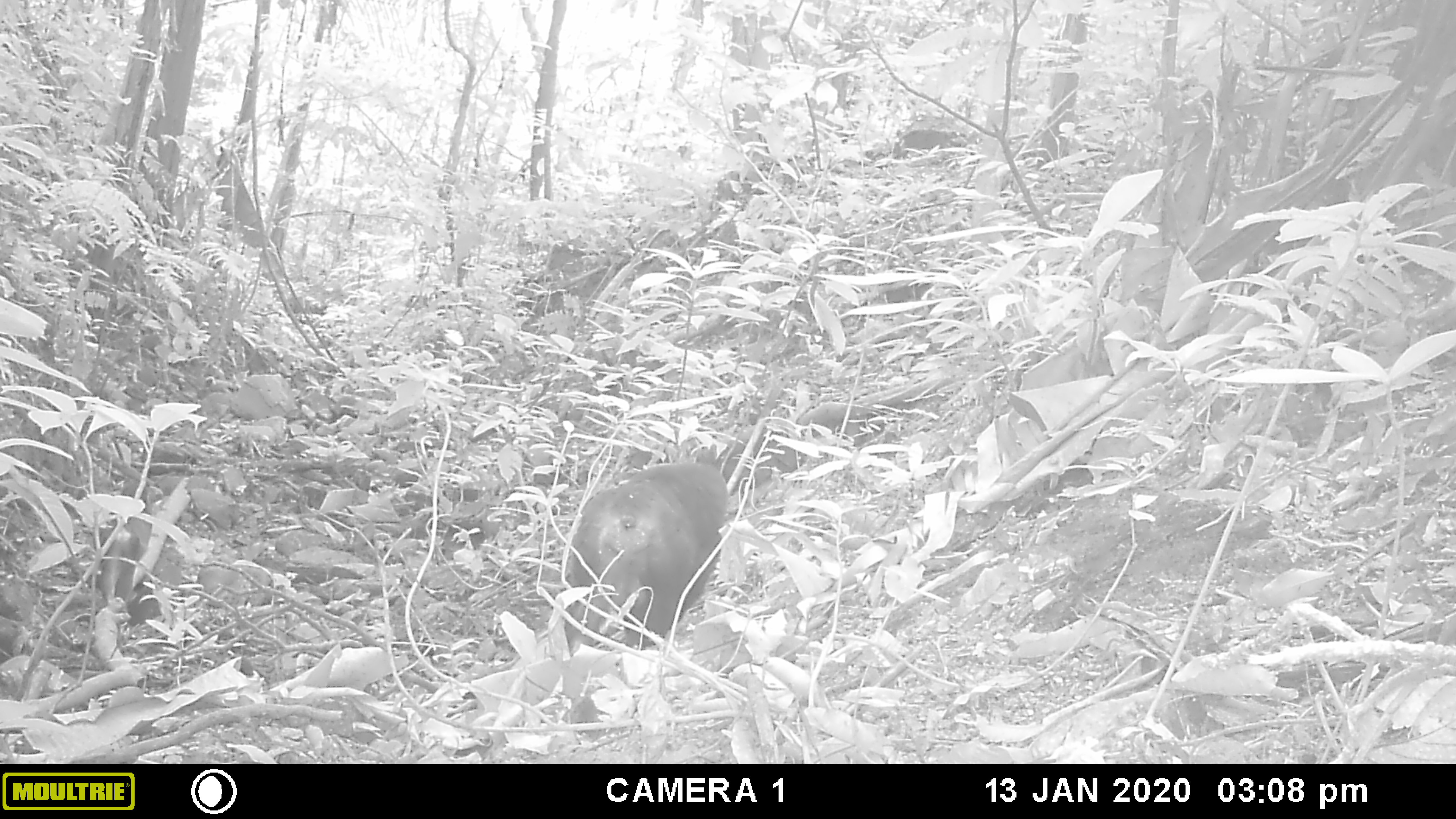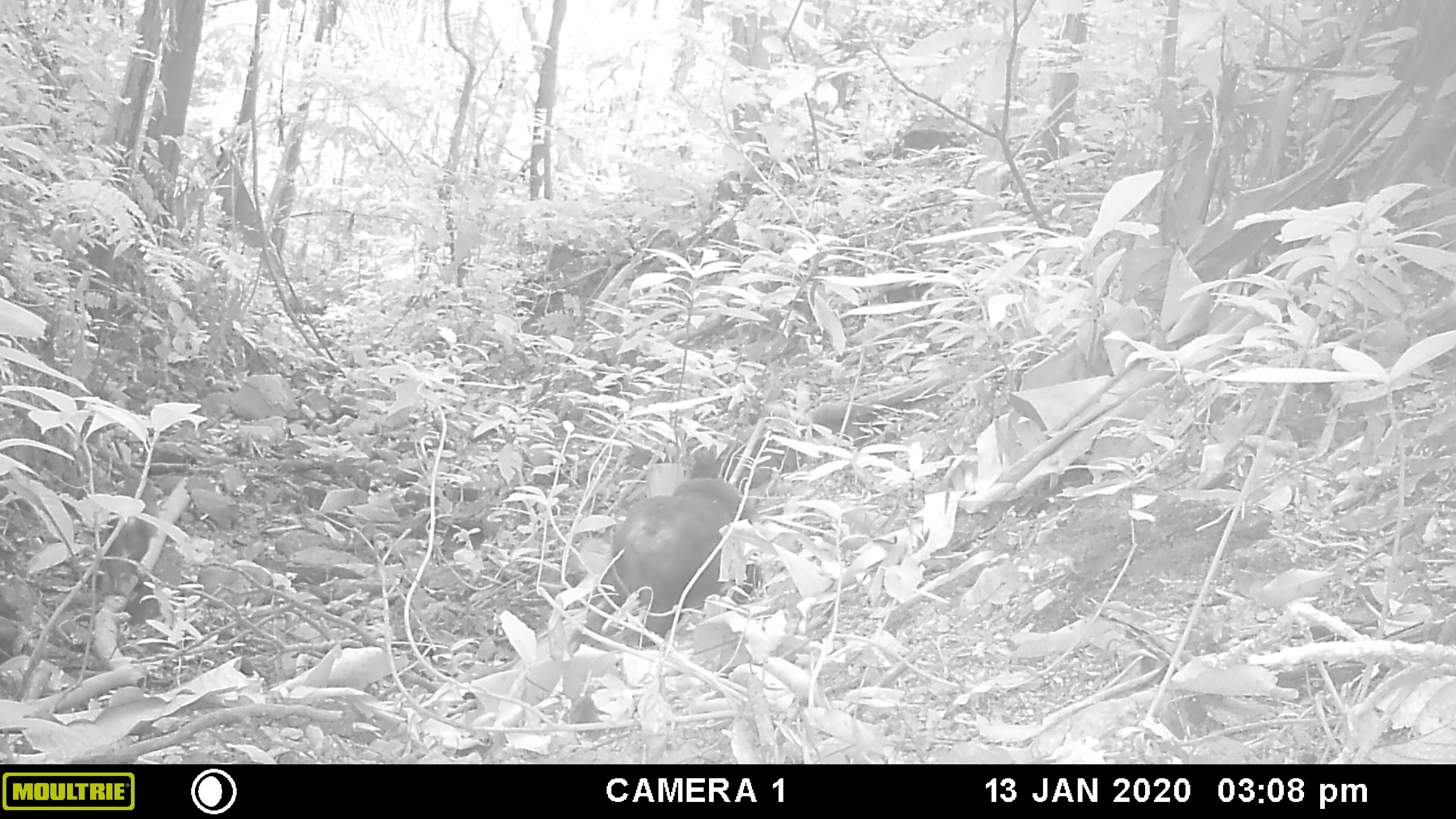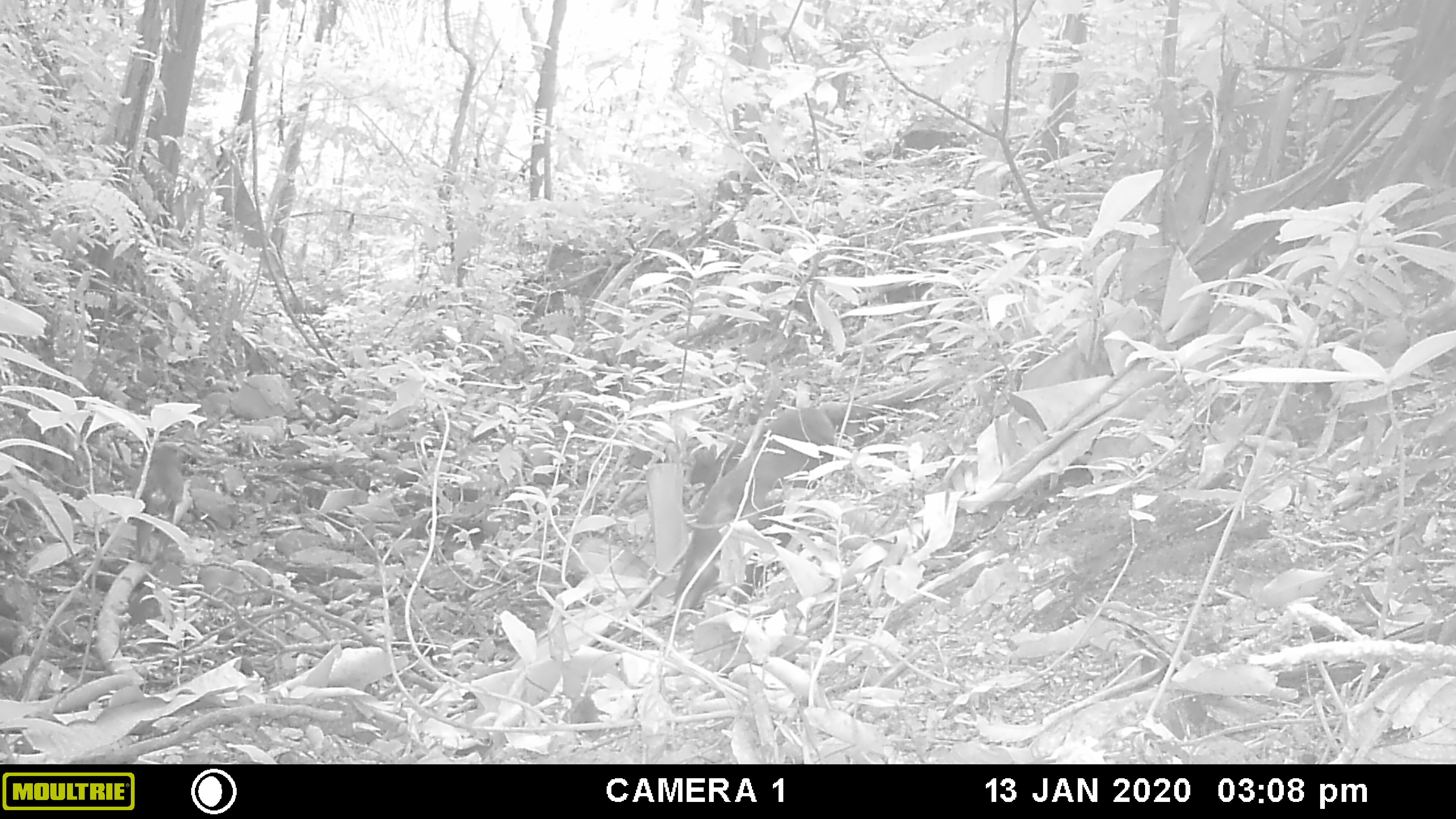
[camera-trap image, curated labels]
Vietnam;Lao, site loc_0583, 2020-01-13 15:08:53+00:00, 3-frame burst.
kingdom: Animalia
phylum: Chordata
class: Mammalia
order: Primates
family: Cercopithecidae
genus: Macaca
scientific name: Macaca arctoides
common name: stump-tailed macaque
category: stump tailed macaque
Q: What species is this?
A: Stump tailed macaque (stump-tailed macaque) (Macaca arctoides).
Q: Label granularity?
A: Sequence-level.